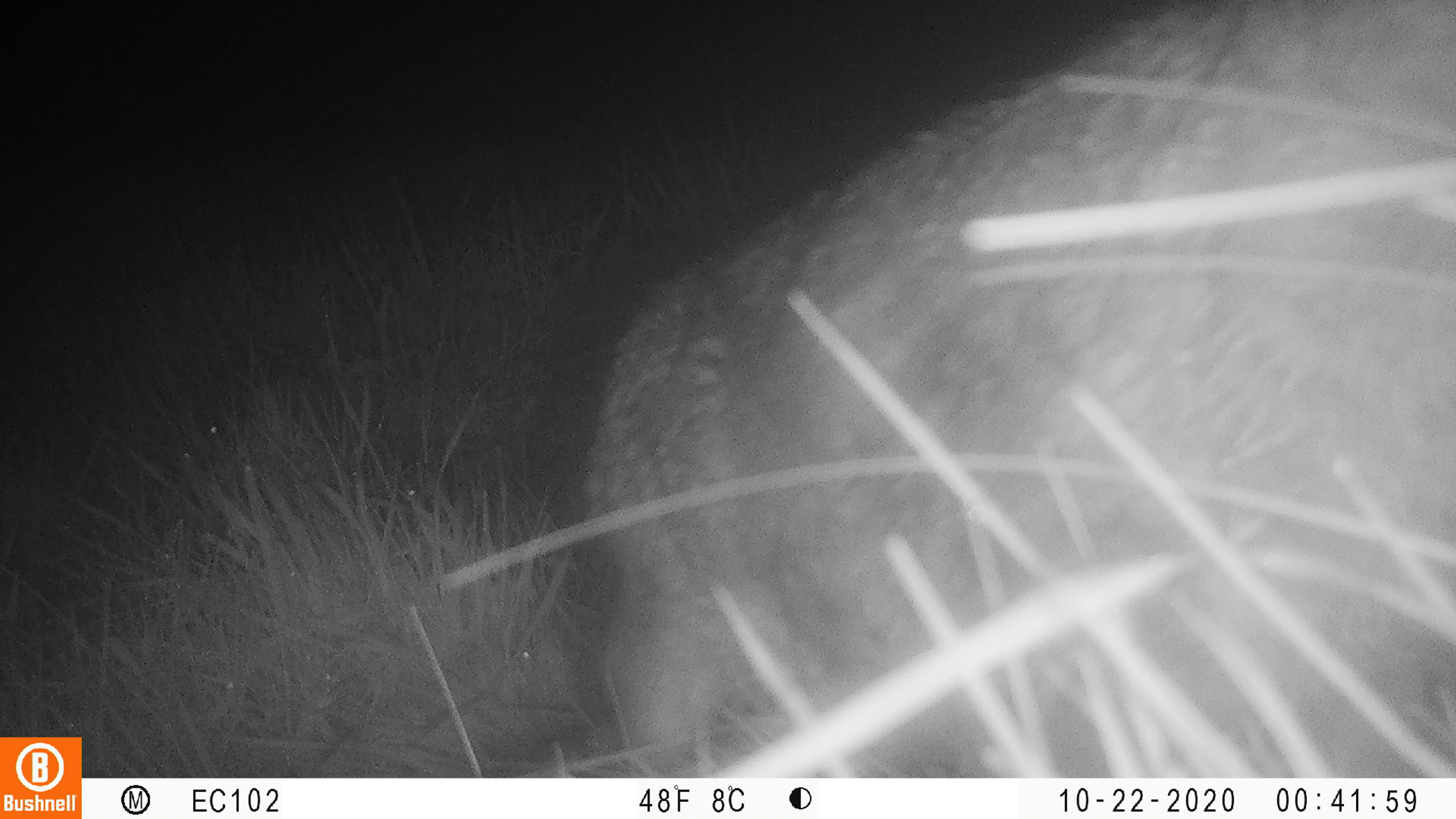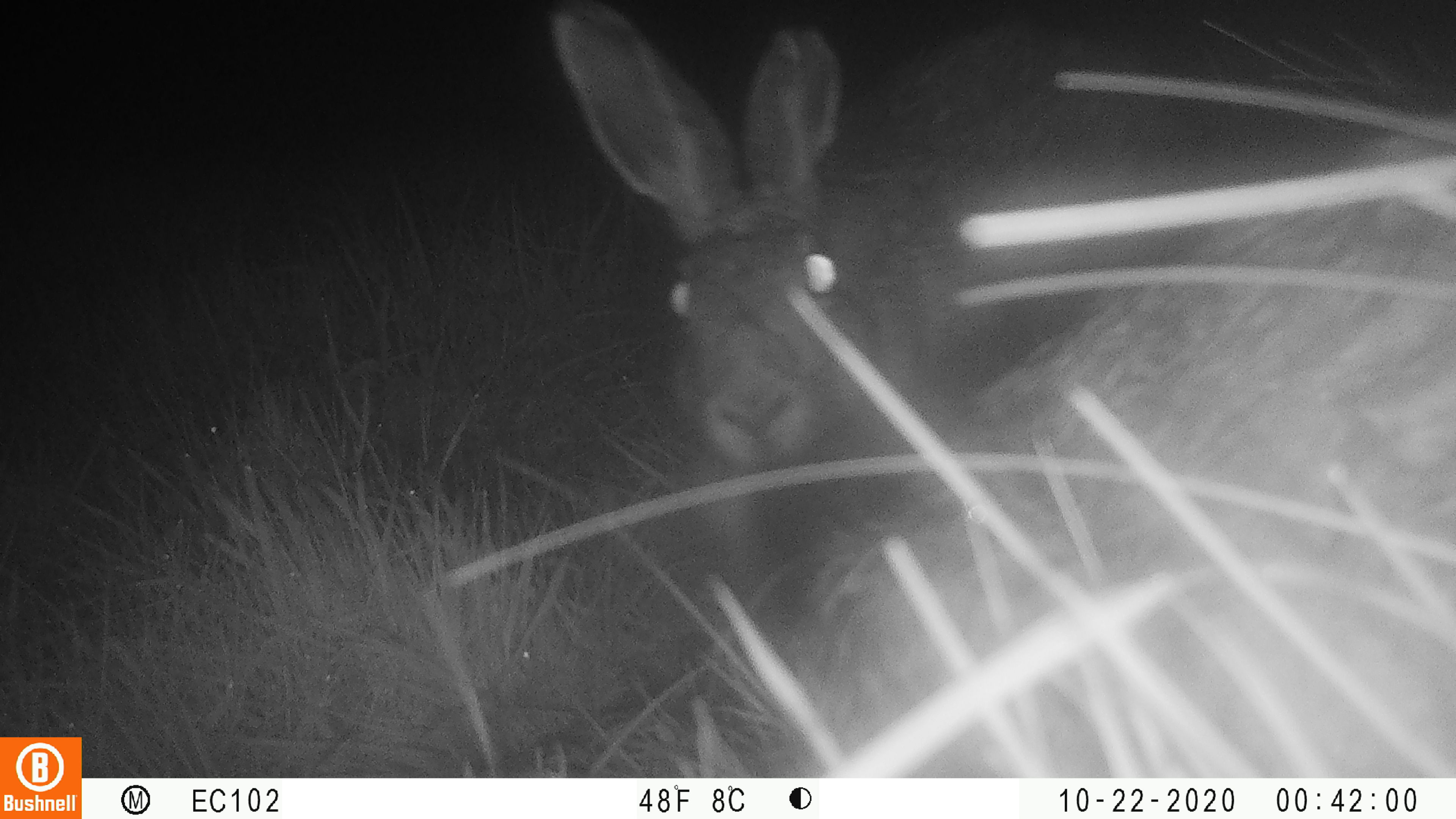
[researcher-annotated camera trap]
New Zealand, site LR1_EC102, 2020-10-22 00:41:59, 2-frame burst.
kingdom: Animalia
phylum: Chordata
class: Mammalia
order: Lagomorpha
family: Leporidae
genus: Oryctolagus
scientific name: Oryctolagus cuniculus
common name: european rabbit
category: rabbit